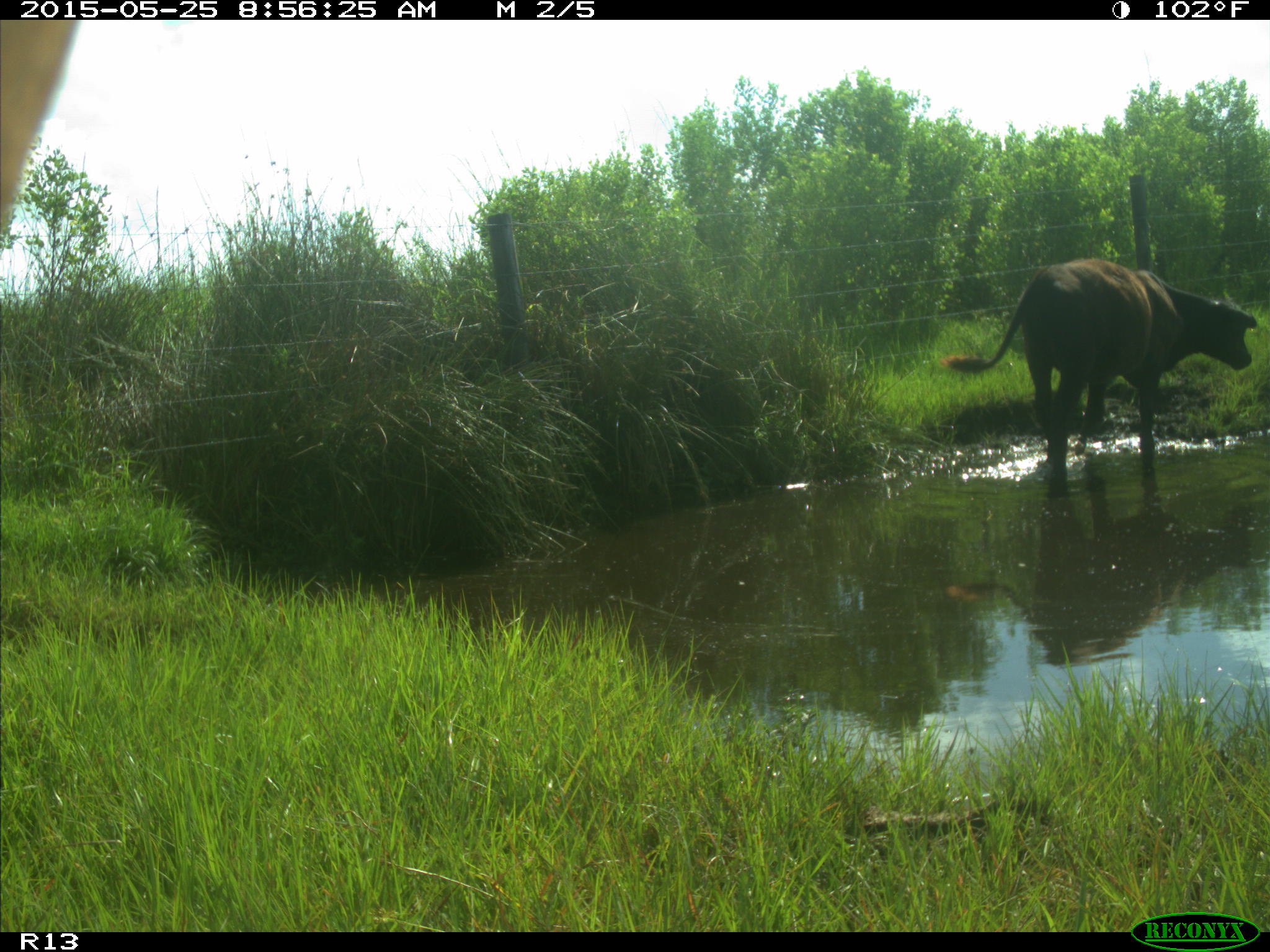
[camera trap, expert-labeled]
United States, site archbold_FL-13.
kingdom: Animalia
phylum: Chordata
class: Mammalia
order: Artiodactyla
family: Bovidae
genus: Bos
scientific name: Bos taurus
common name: domestic cow